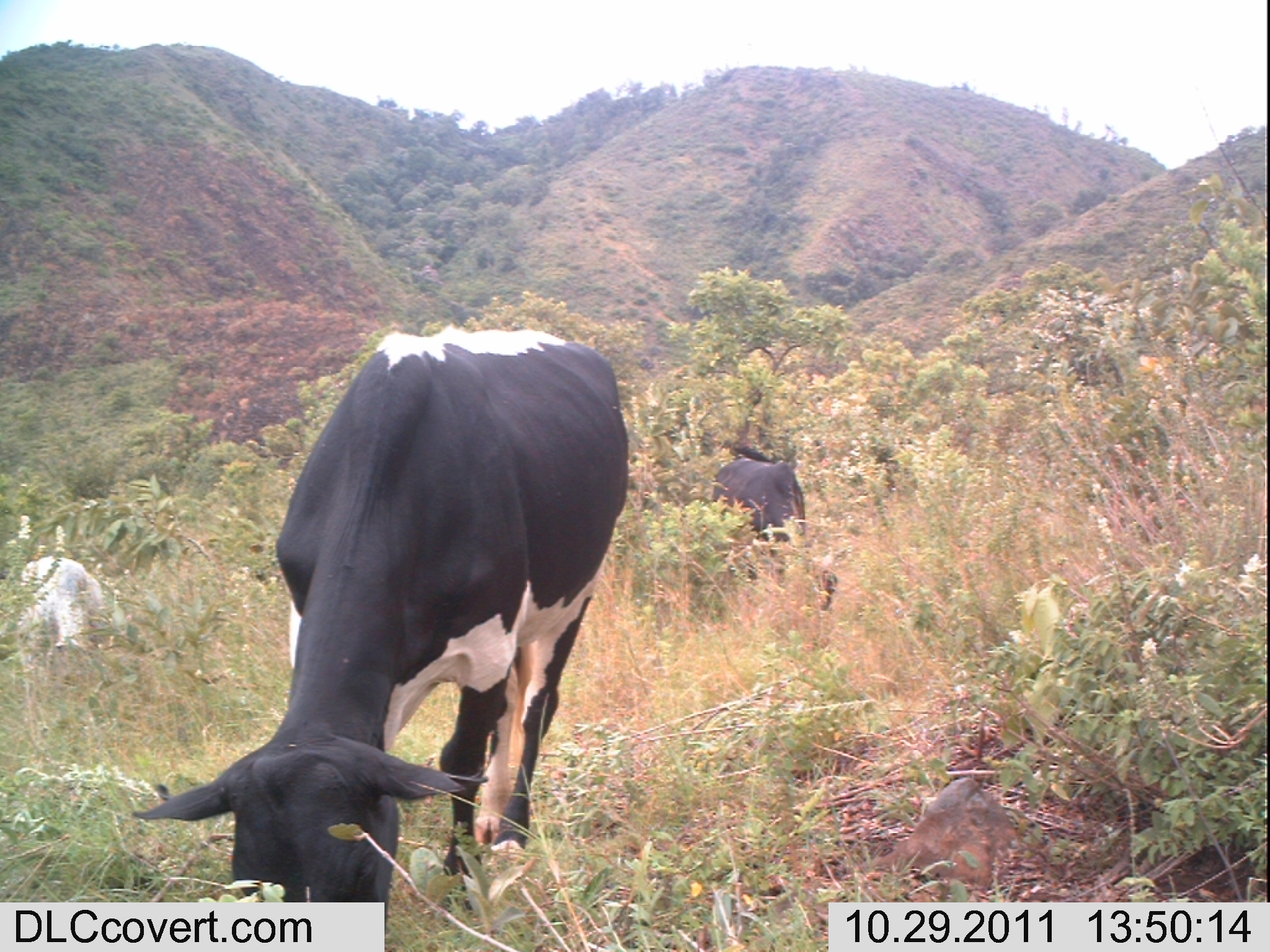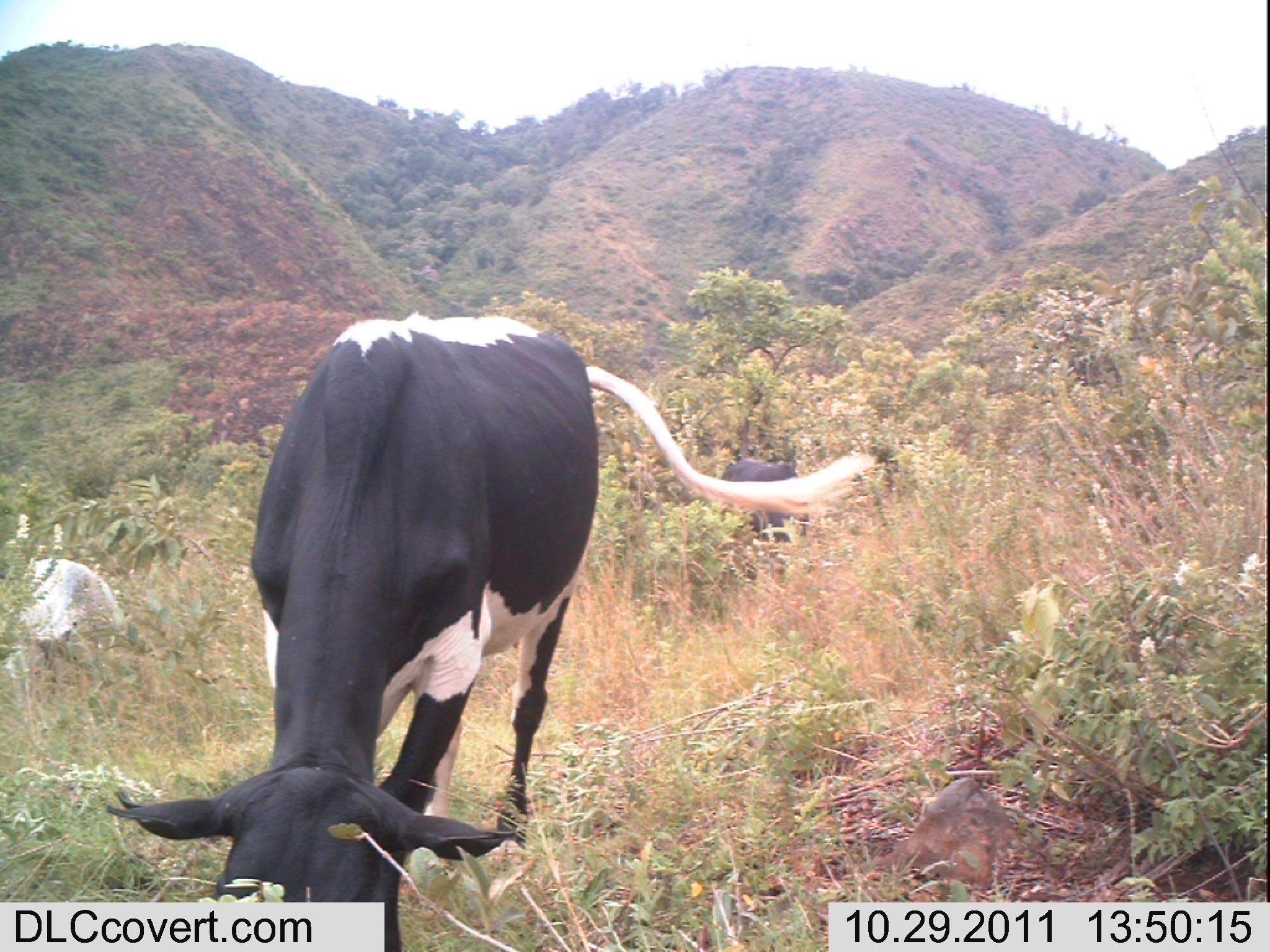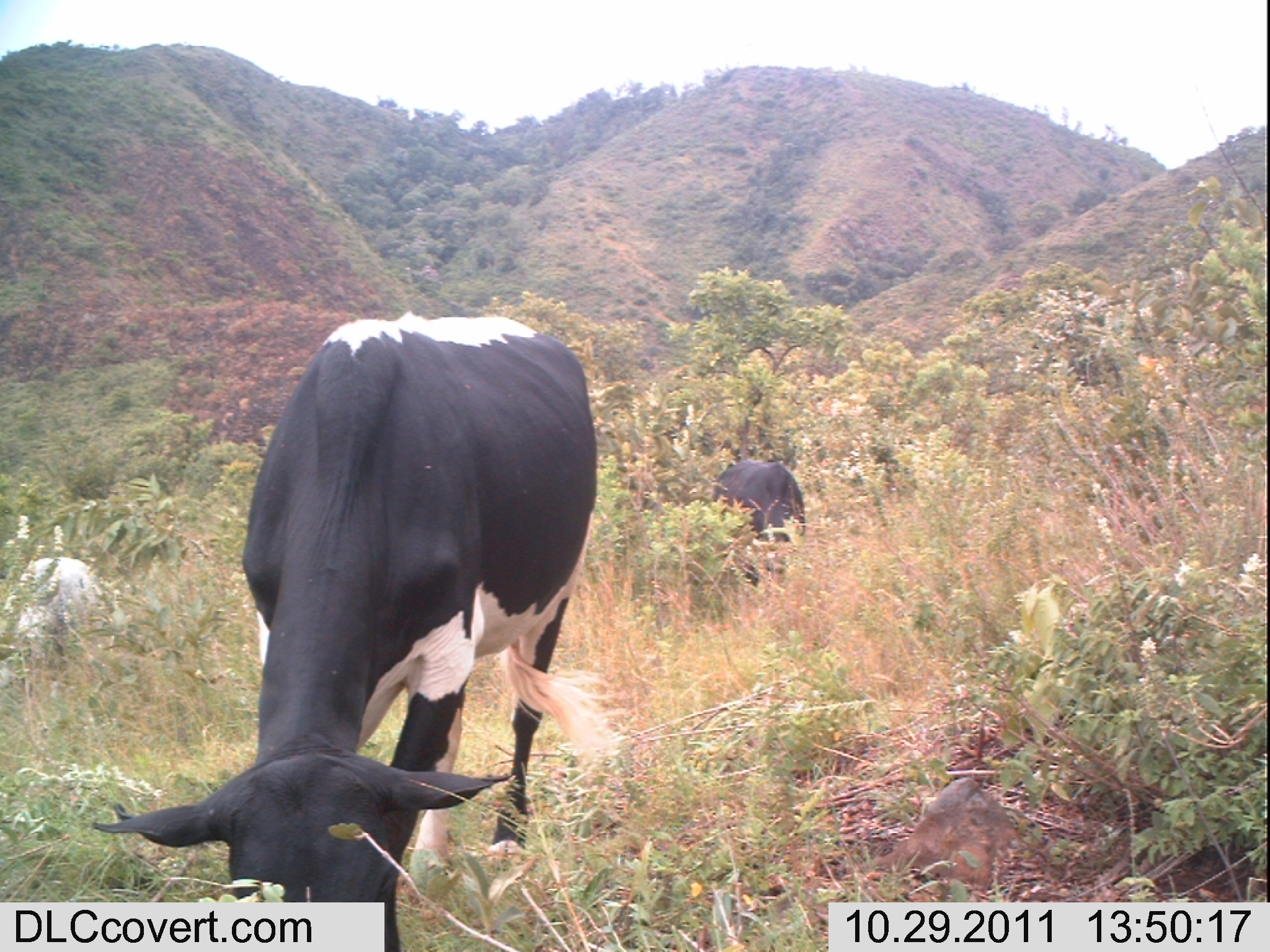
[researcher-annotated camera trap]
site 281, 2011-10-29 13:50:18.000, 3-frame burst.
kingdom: Animalia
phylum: Chordata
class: Mammalia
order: Artiodactyla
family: Bovidae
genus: Bos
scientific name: Bos taurus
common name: domestic cattle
Bos taurus (domestic cattle), count 3.